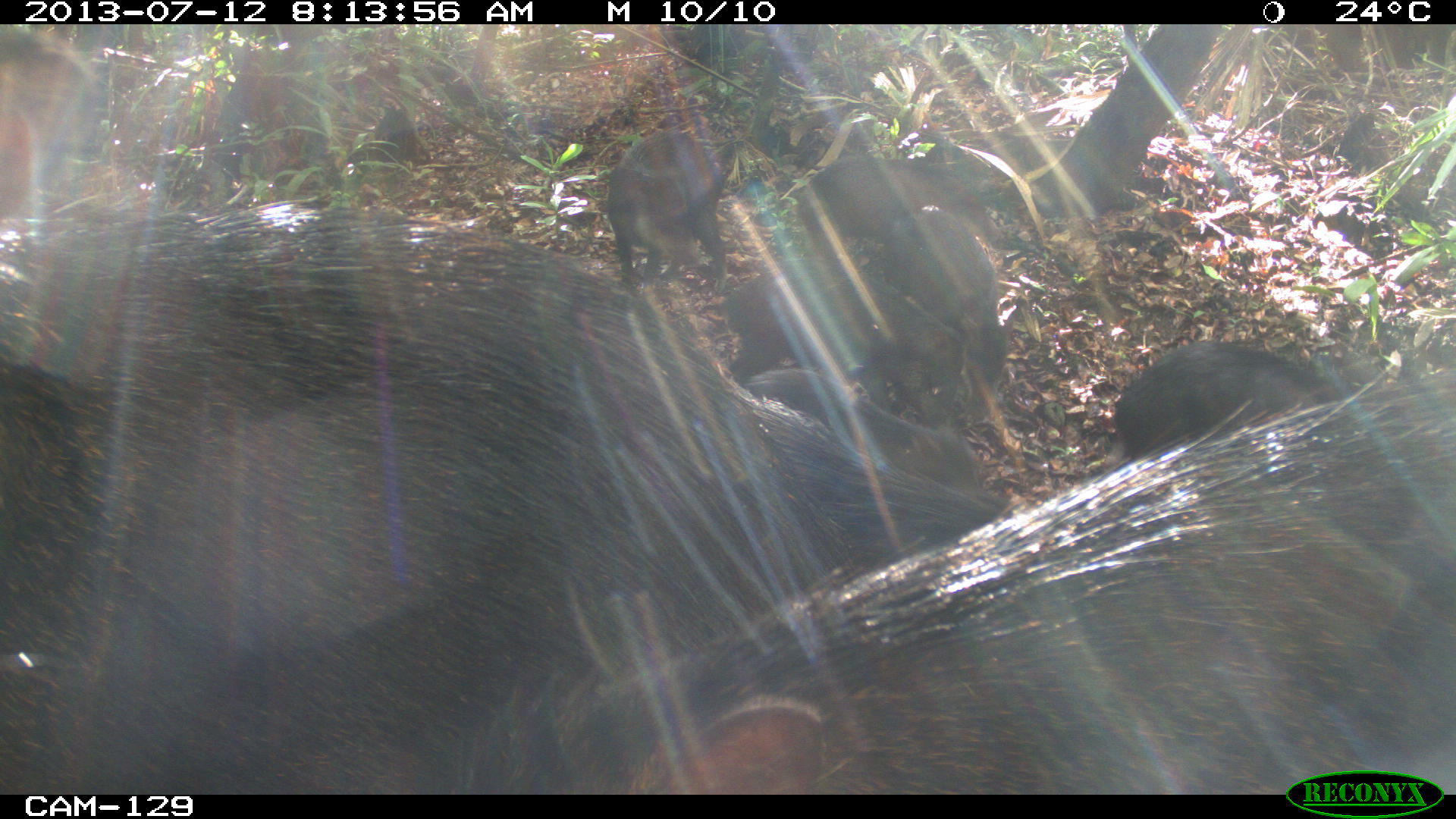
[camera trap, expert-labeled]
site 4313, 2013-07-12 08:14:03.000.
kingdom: Animalia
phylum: Chordata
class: Mammalia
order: Artiodactyla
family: Tayassuidae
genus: Tayassu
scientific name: Tayassu pecari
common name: white-lipped peccary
Tayassu pecari (white-lipped peccary), count 20.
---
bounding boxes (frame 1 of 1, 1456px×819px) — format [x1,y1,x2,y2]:
tayassu pecari: [0,24,1018,794]; [455,367,1453,794]; [719,260,968,427]; [1104,339,1353,467]; [742,368,981,495]; [882,205,1016,423]; [606,130,737,294]; [798,157,1003,259]